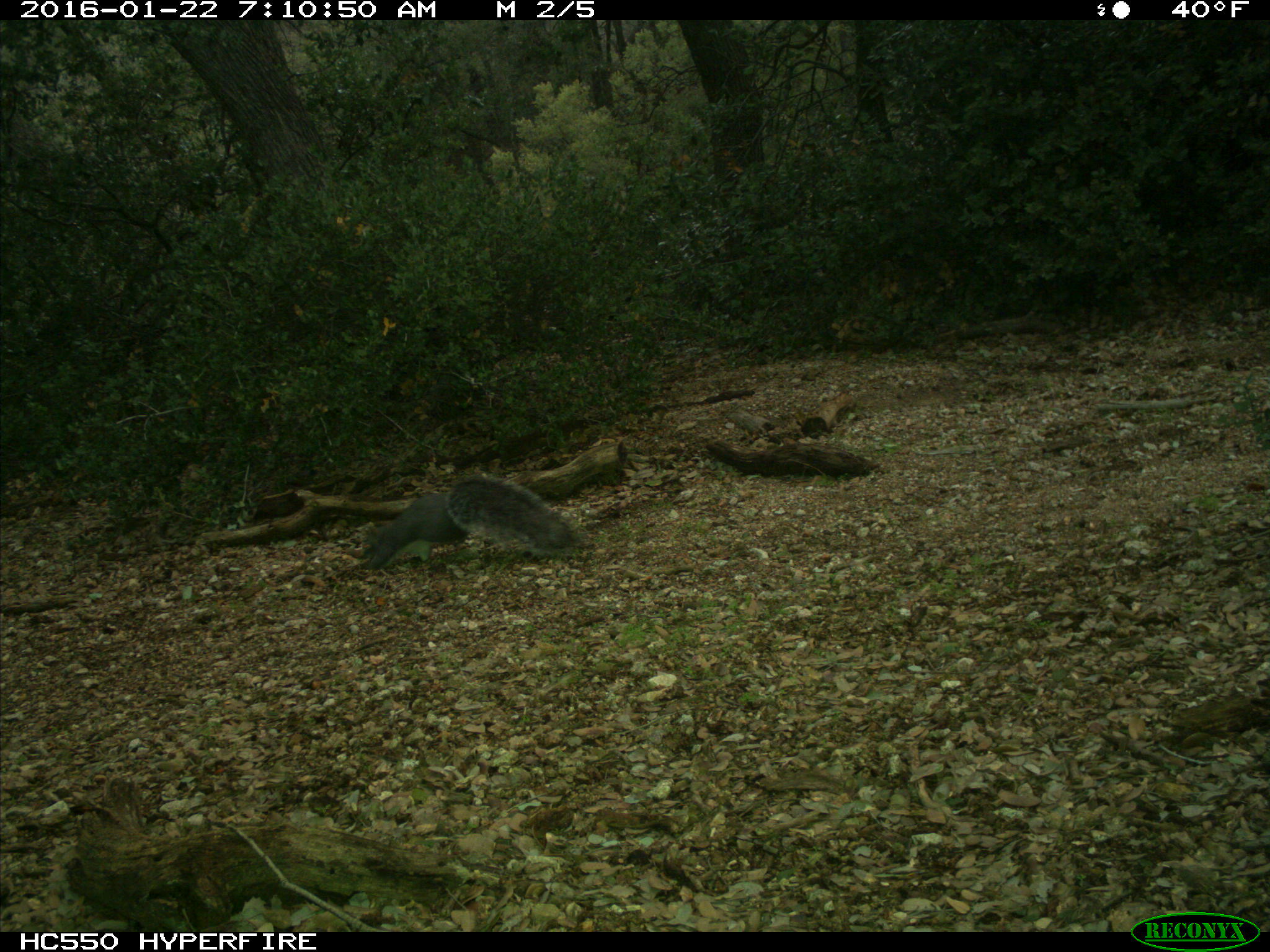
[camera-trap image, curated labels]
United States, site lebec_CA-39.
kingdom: Animalia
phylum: Chordata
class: Mammalia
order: Rodentia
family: Sciuridae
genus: Sciurus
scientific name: Sciurus carolinensis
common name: eastern gray squirrel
Sciurus carolinensis (eastern gray squirrel).